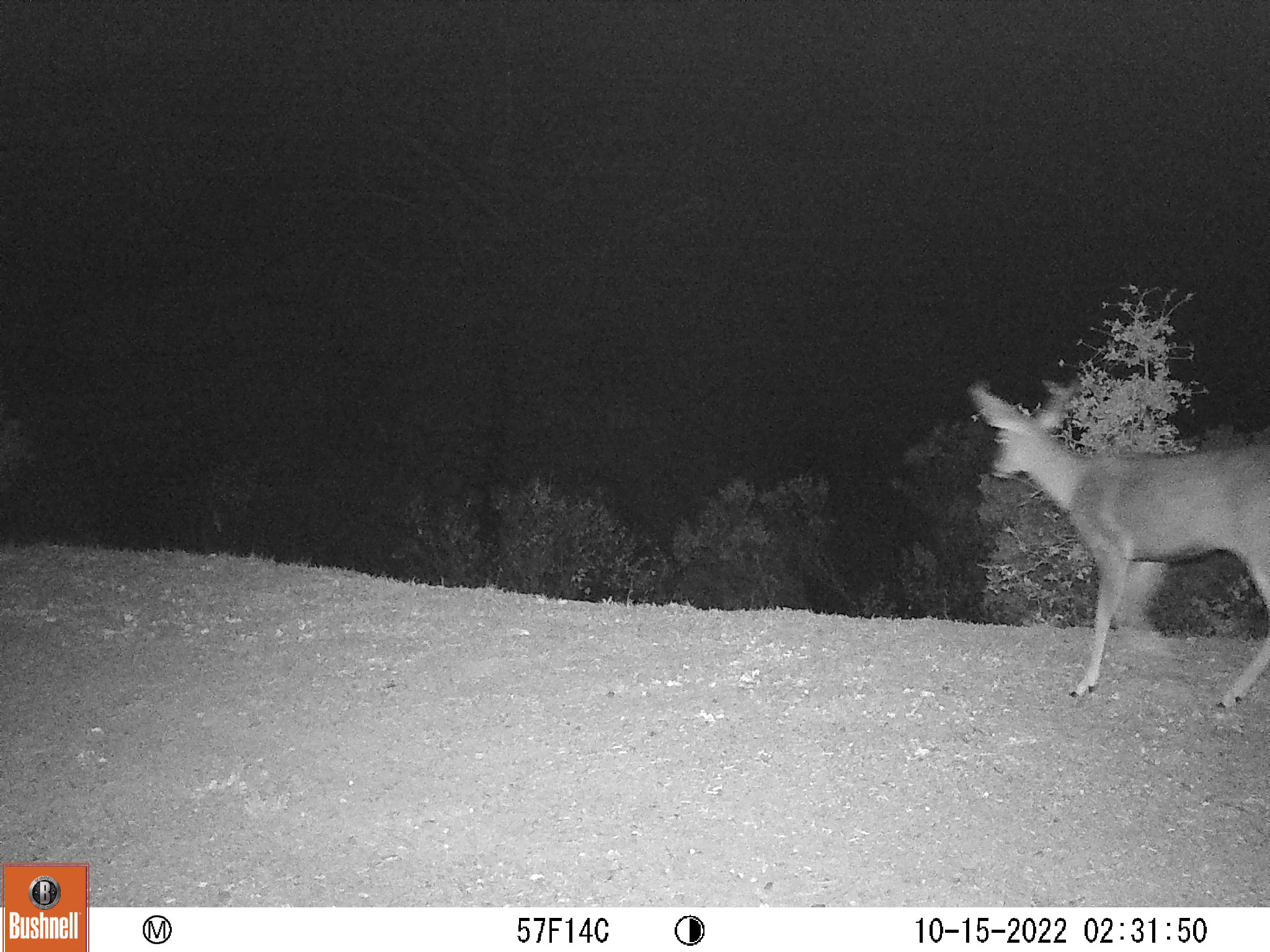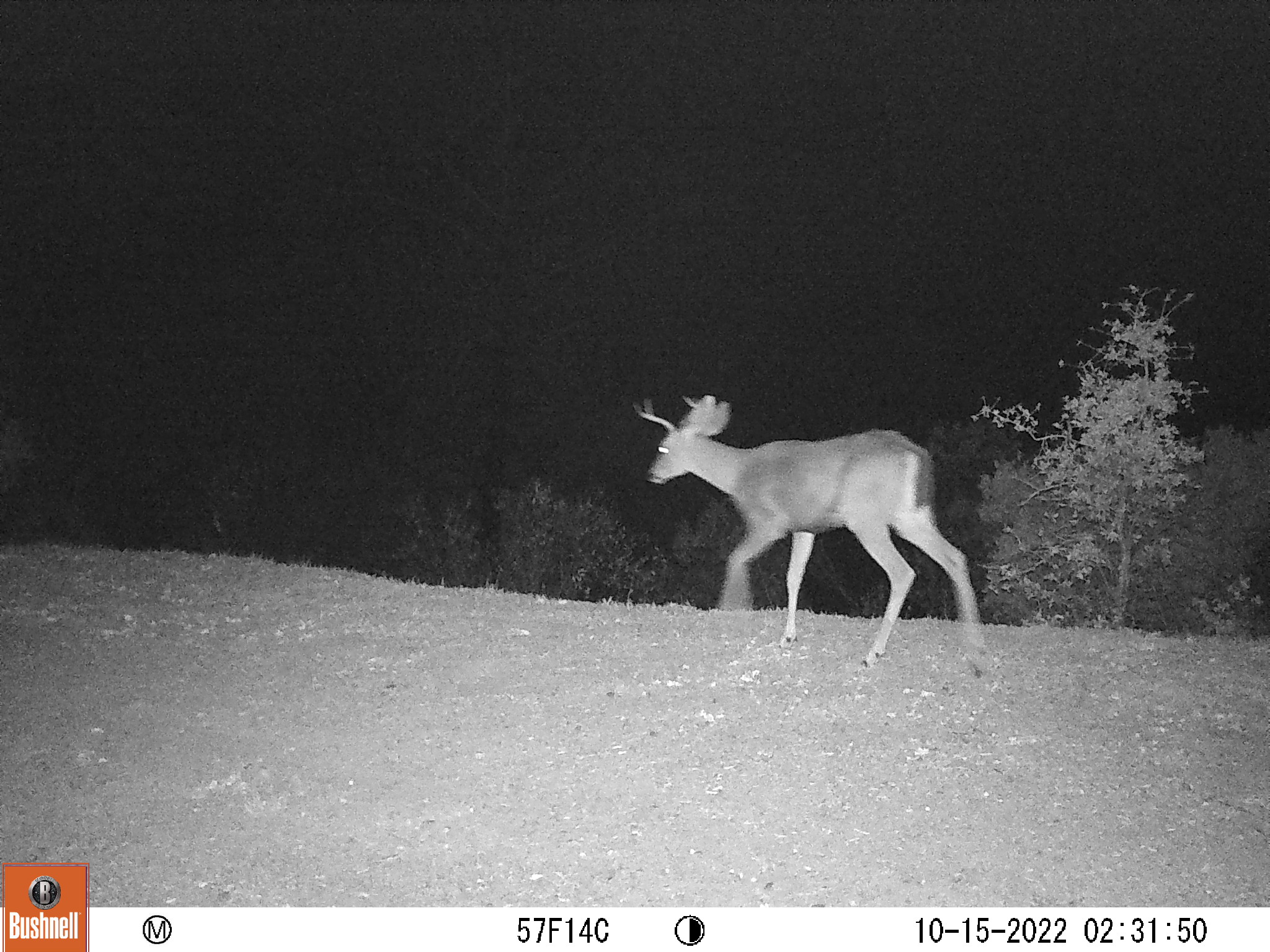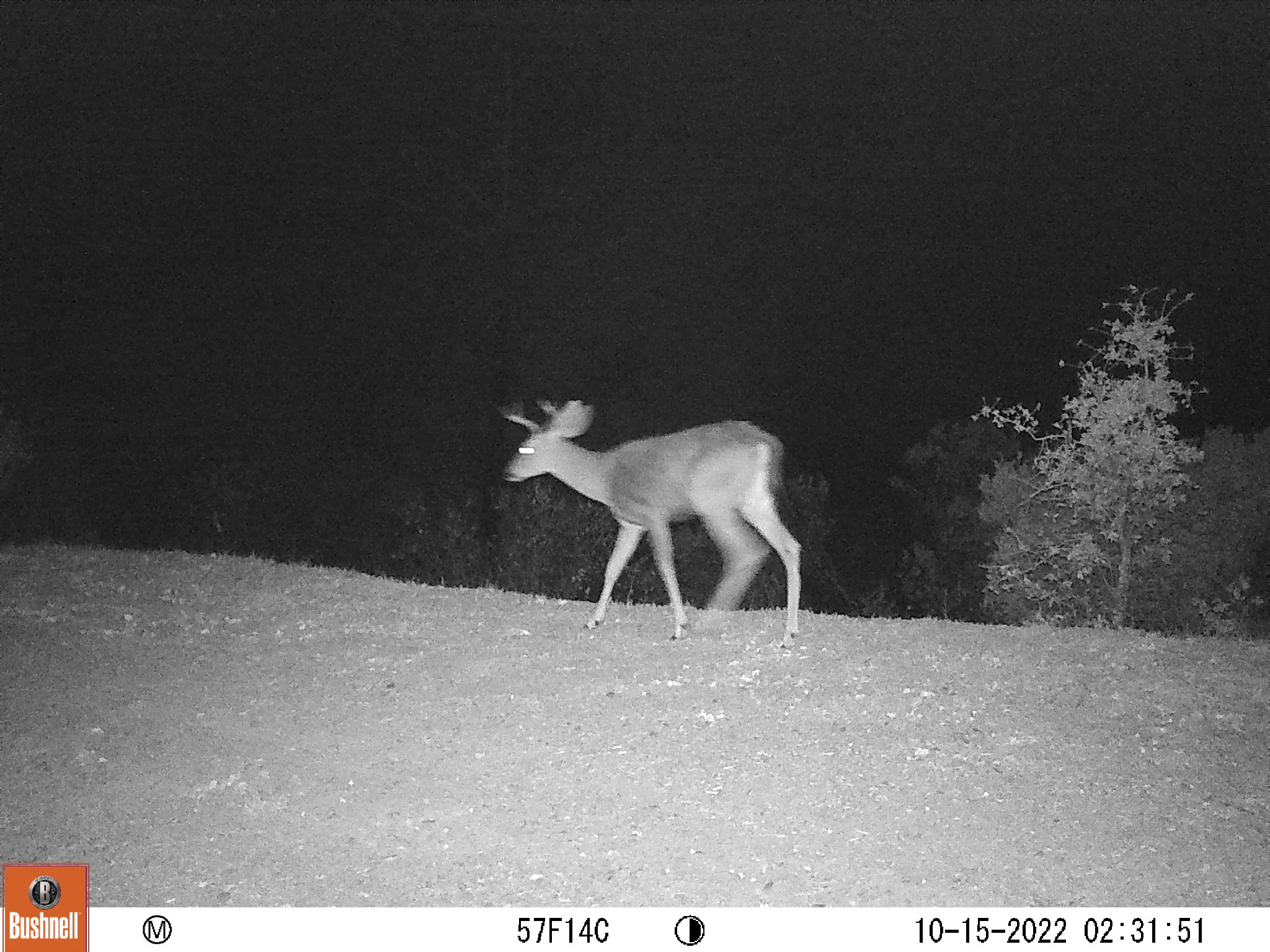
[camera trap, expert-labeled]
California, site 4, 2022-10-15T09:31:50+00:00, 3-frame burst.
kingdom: Animalia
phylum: Chordata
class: Mammalia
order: Artiodactyla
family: Cervidae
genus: Odocoileus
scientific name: Odocoileus hemionus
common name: mule deer